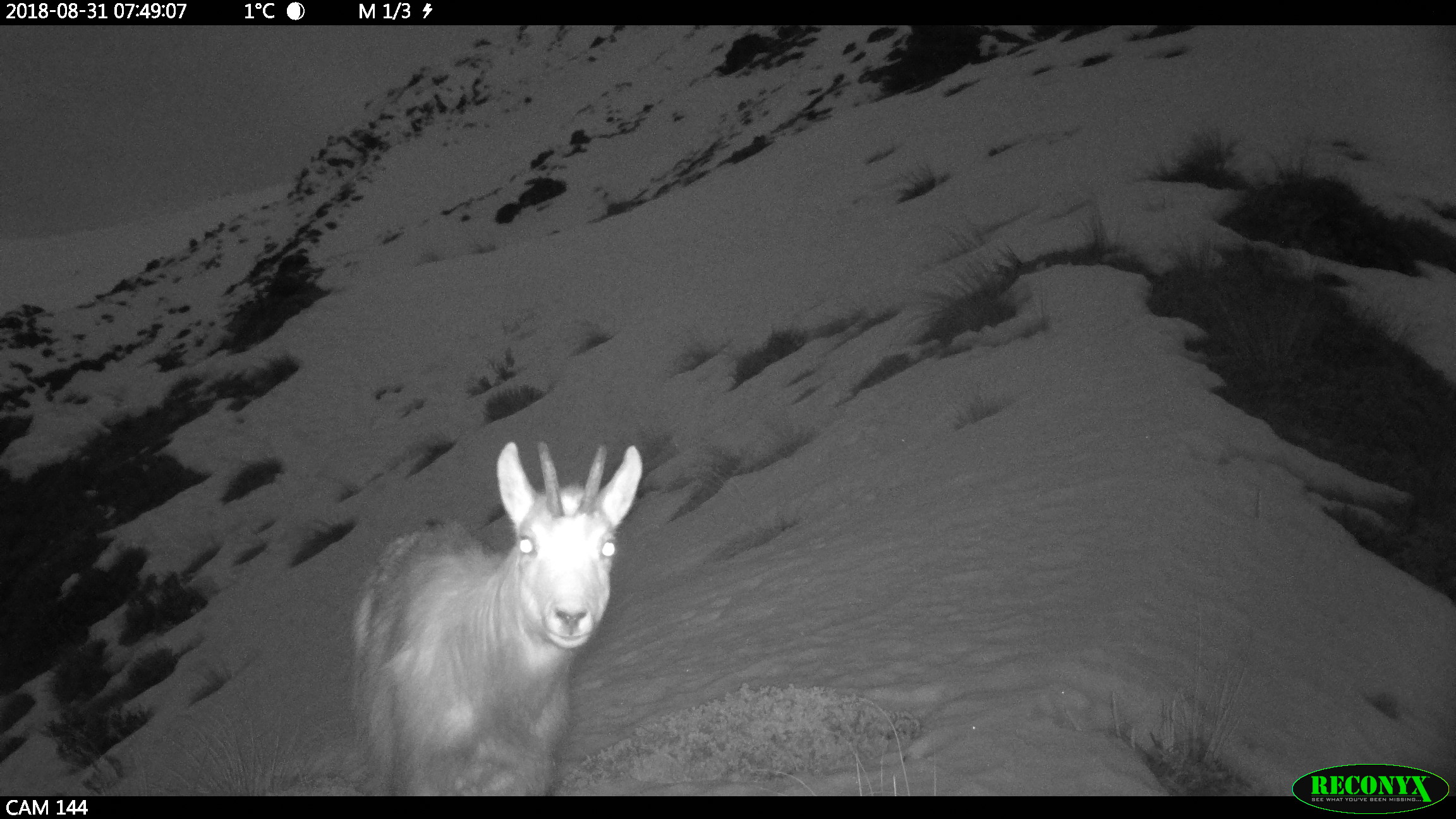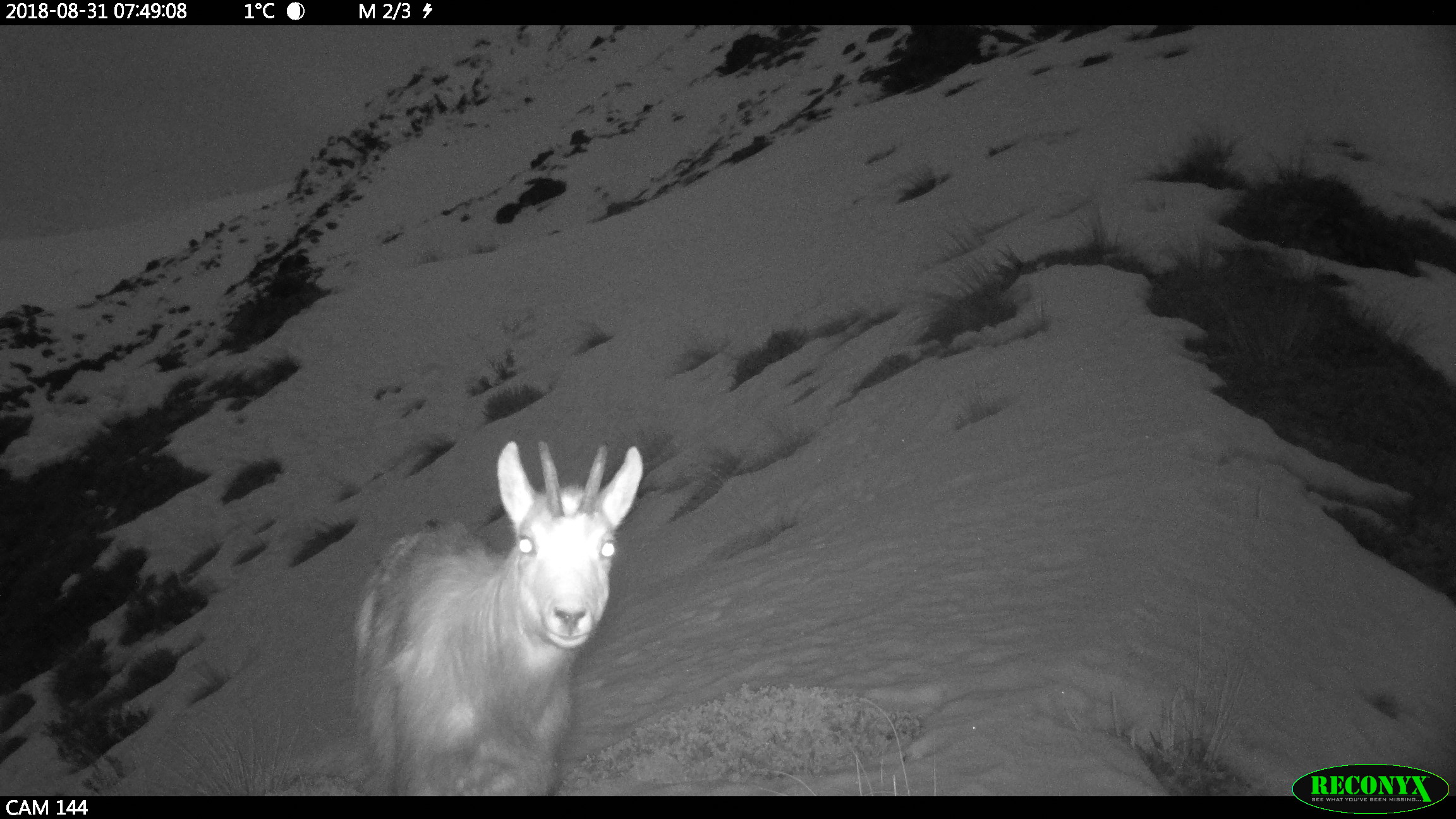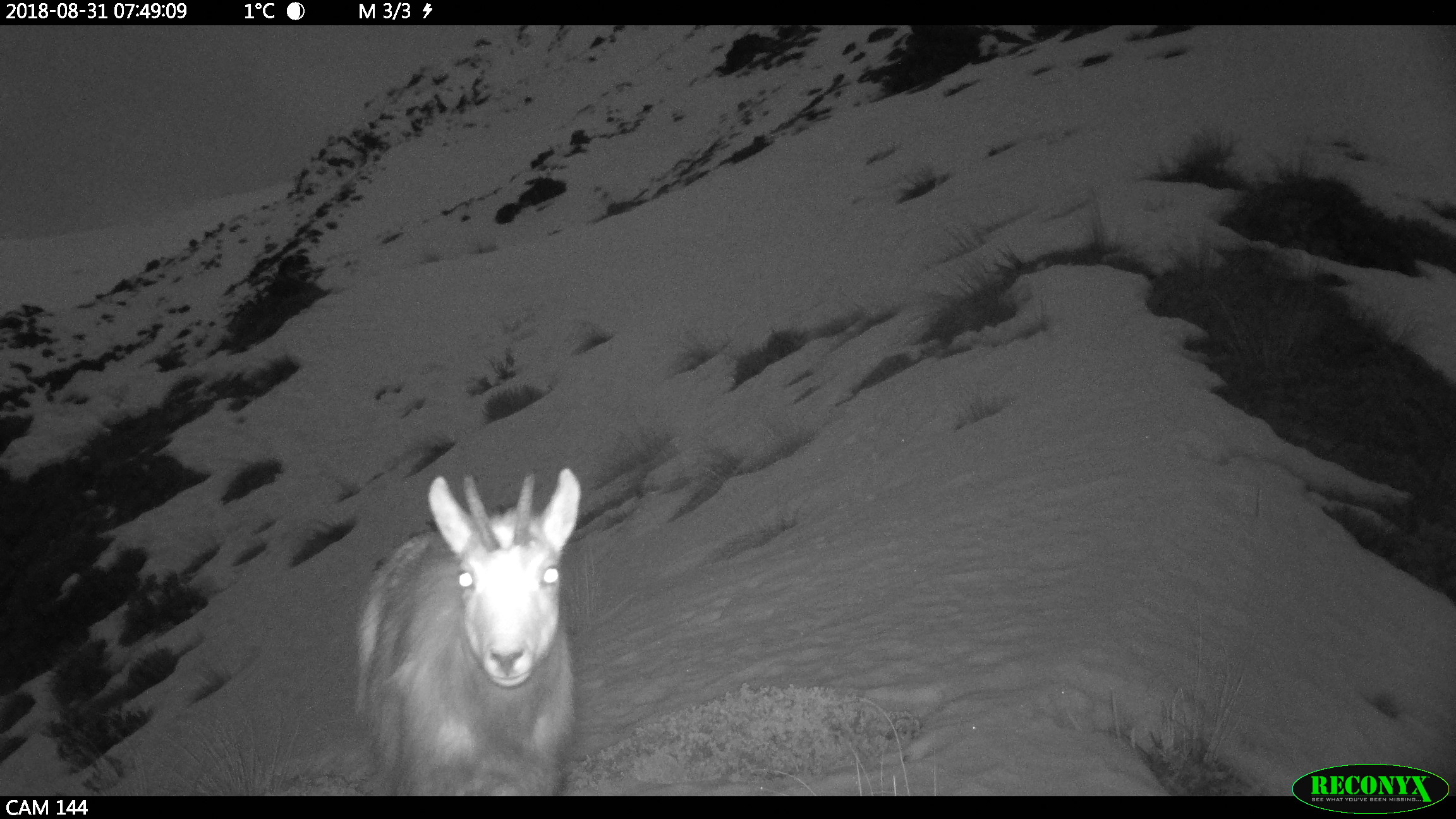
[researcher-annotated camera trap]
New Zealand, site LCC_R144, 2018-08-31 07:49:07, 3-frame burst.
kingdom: Animalia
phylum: Chordata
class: Mammalia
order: Artiodactyla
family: Bovidae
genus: Rupicapra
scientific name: Rupicapra rupicapra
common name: alpine chamois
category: chamois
Chamois (alpine chamois) (Rupicapra rupicapra).